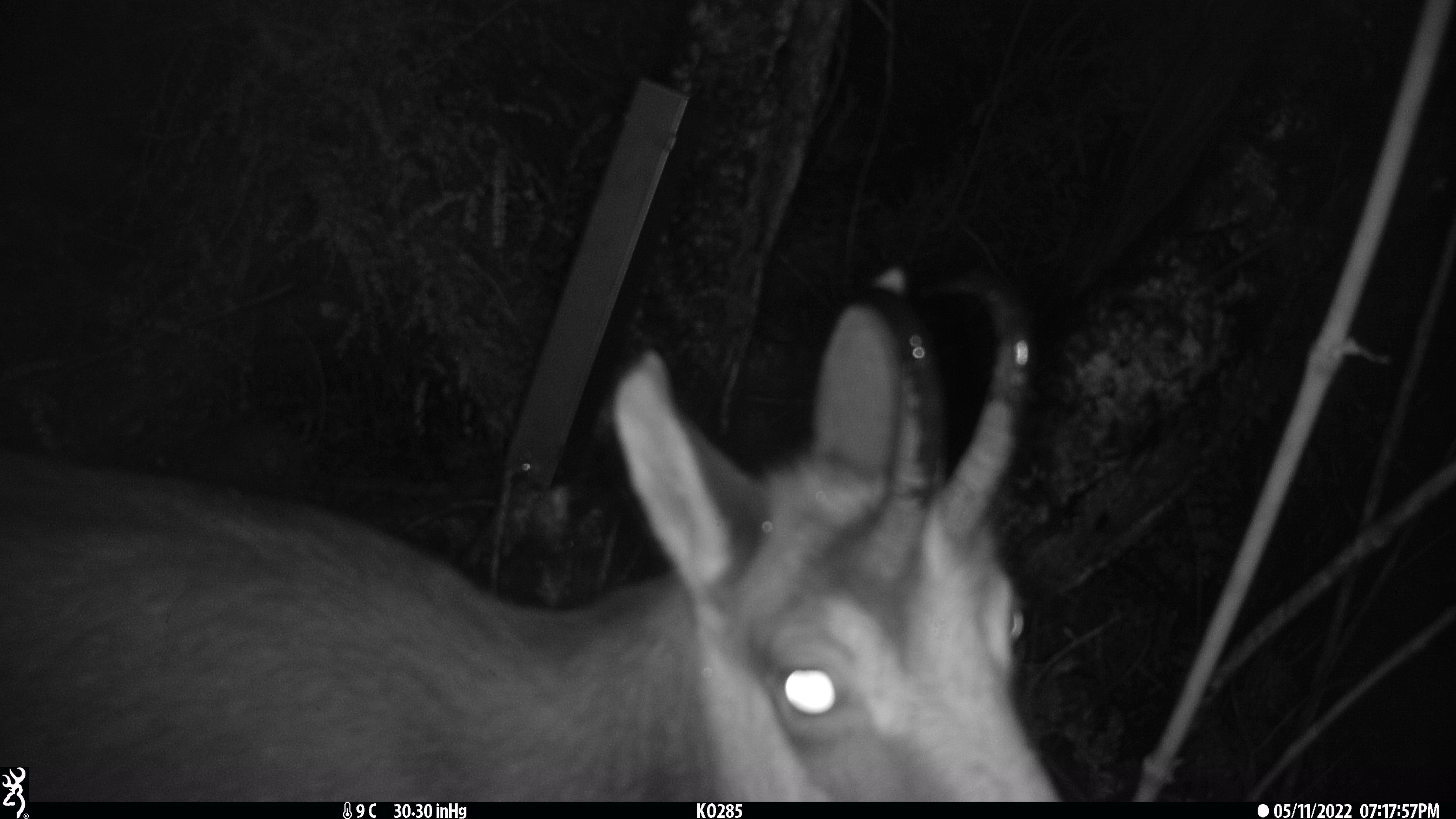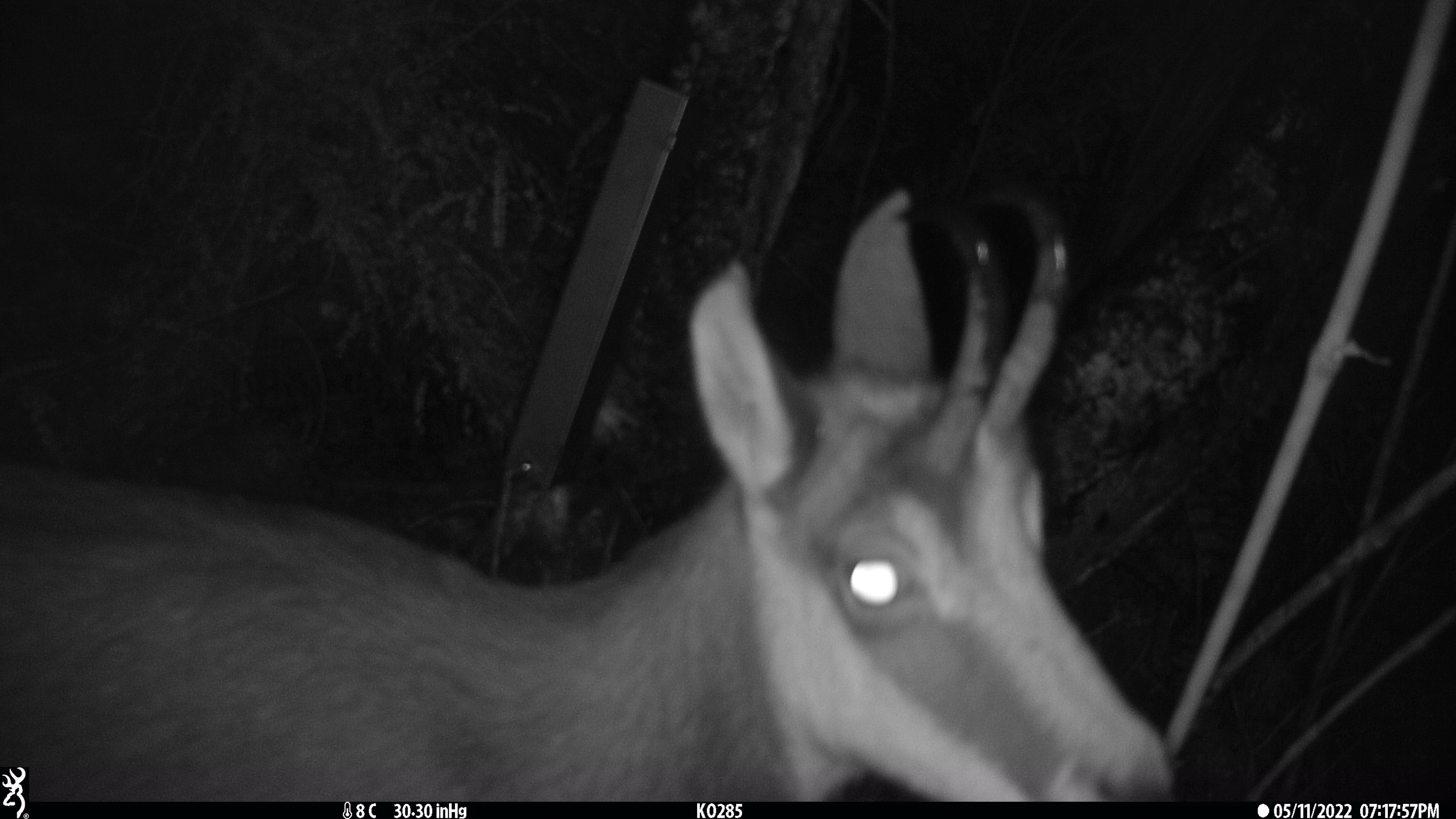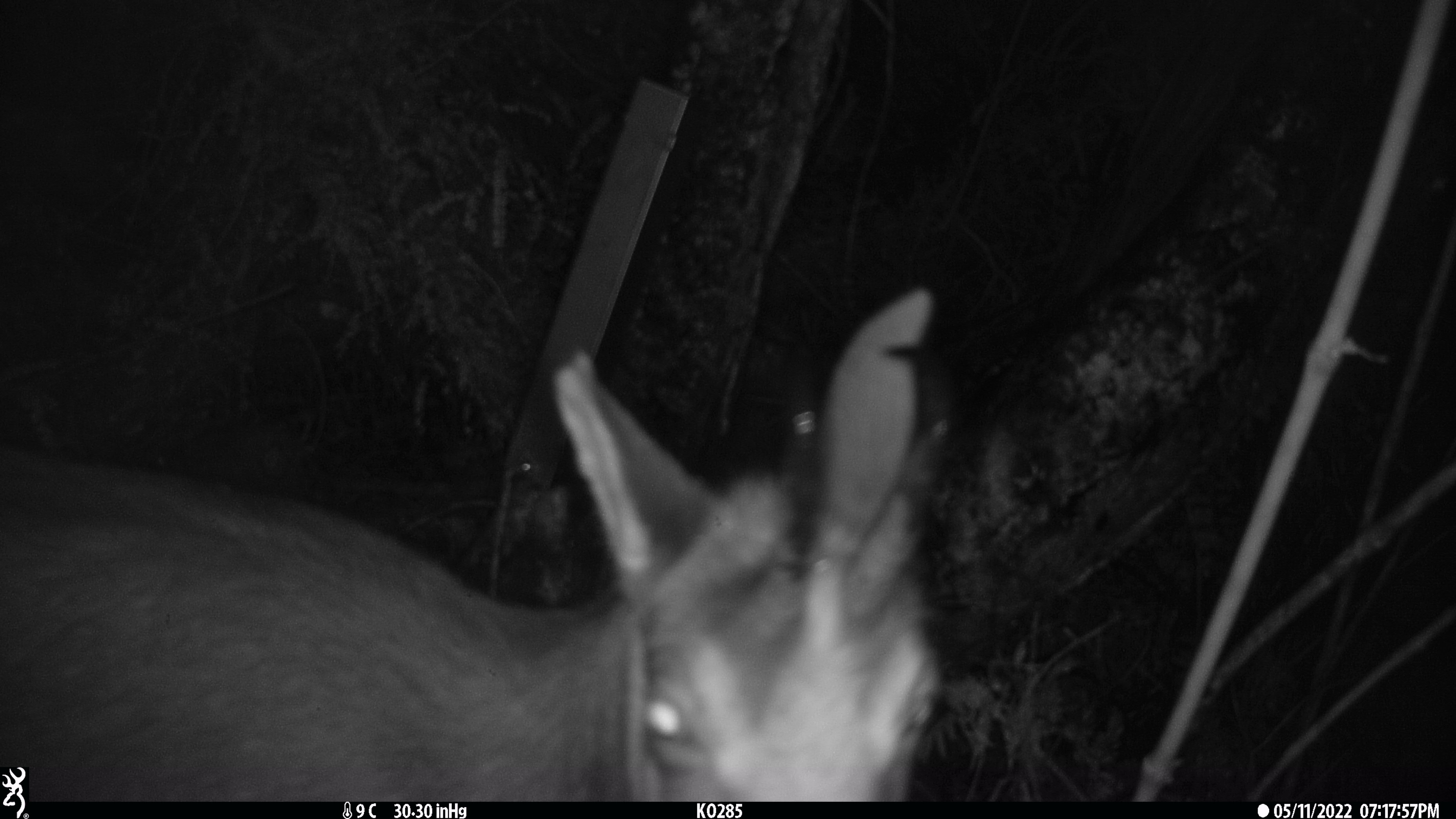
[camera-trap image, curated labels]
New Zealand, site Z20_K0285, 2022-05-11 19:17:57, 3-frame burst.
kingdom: Animalia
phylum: Chordata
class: Mammalia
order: Artiodactyla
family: Bovidae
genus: Rupicapra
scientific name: Rupicapra rupicapra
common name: alpine chamois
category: chamois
Chamois (alpine chamois) (Rupicapra rupicapra).